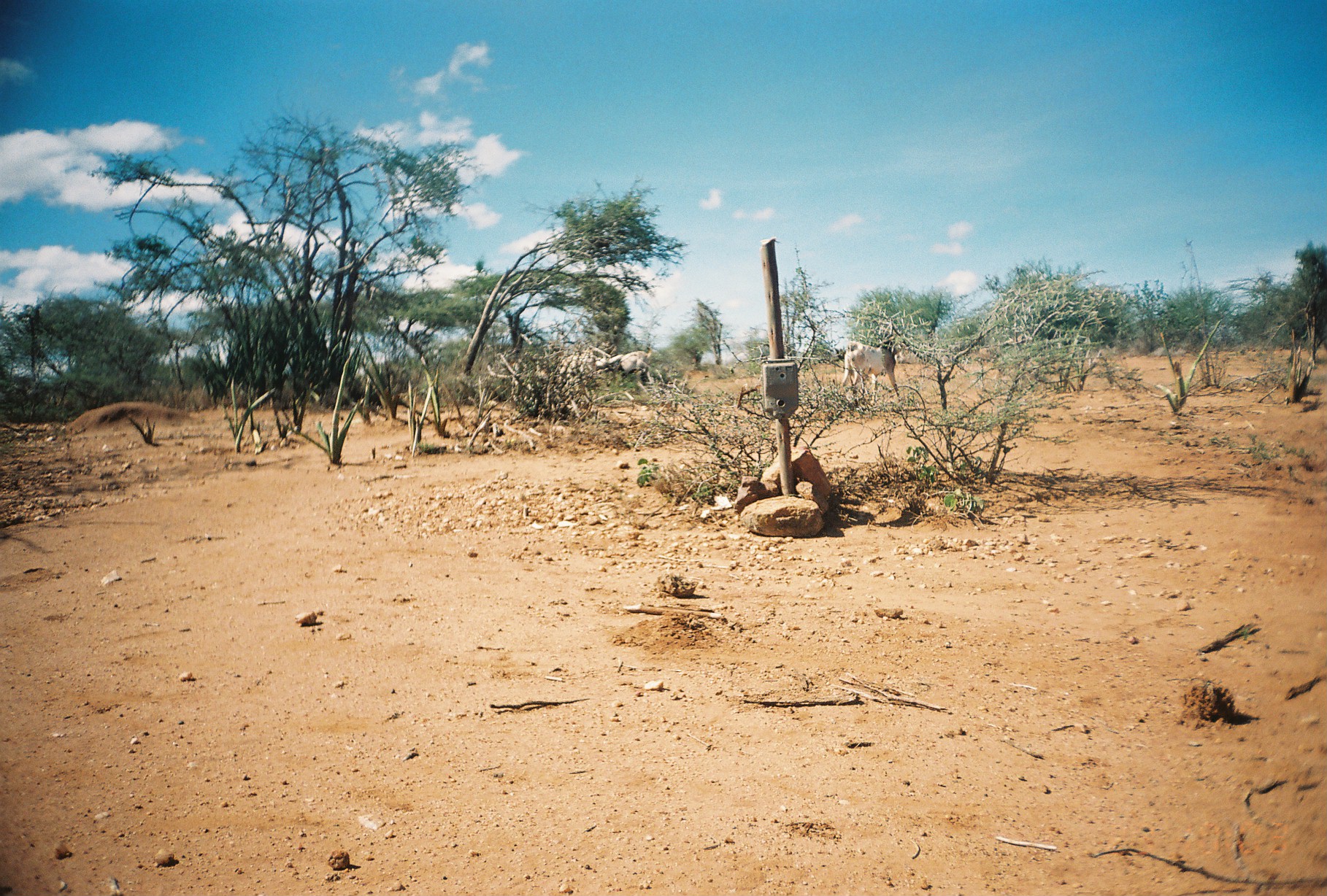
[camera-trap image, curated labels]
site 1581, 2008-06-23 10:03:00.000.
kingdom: Animalia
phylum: Chordata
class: Mammalia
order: Artiodactyla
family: Bovidae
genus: Capra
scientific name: Capra aegagrus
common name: wild goat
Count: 2.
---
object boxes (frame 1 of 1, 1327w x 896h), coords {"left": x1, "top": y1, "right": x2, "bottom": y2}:
capra aegagrus: {"left": 841, "top": 339, "right": 901, "bottom": 400}; {"left": 593, "top": 347, "right": 654, "bottom": 384}